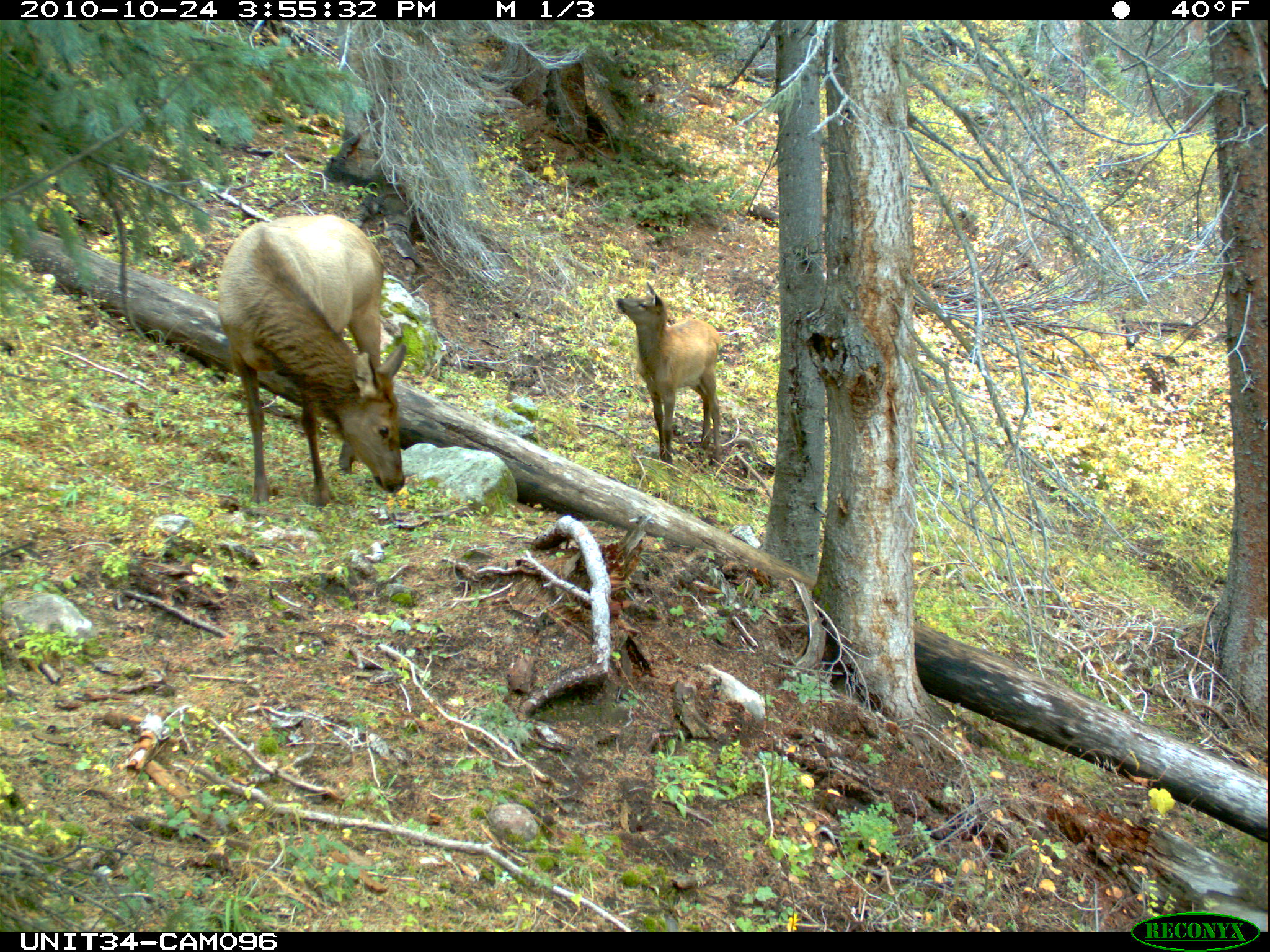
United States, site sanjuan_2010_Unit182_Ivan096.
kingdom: Animalia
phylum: Chordata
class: Mammalia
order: Artiodactyla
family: Cervidae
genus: Cervus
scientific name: Cervus elaphus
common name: red deer